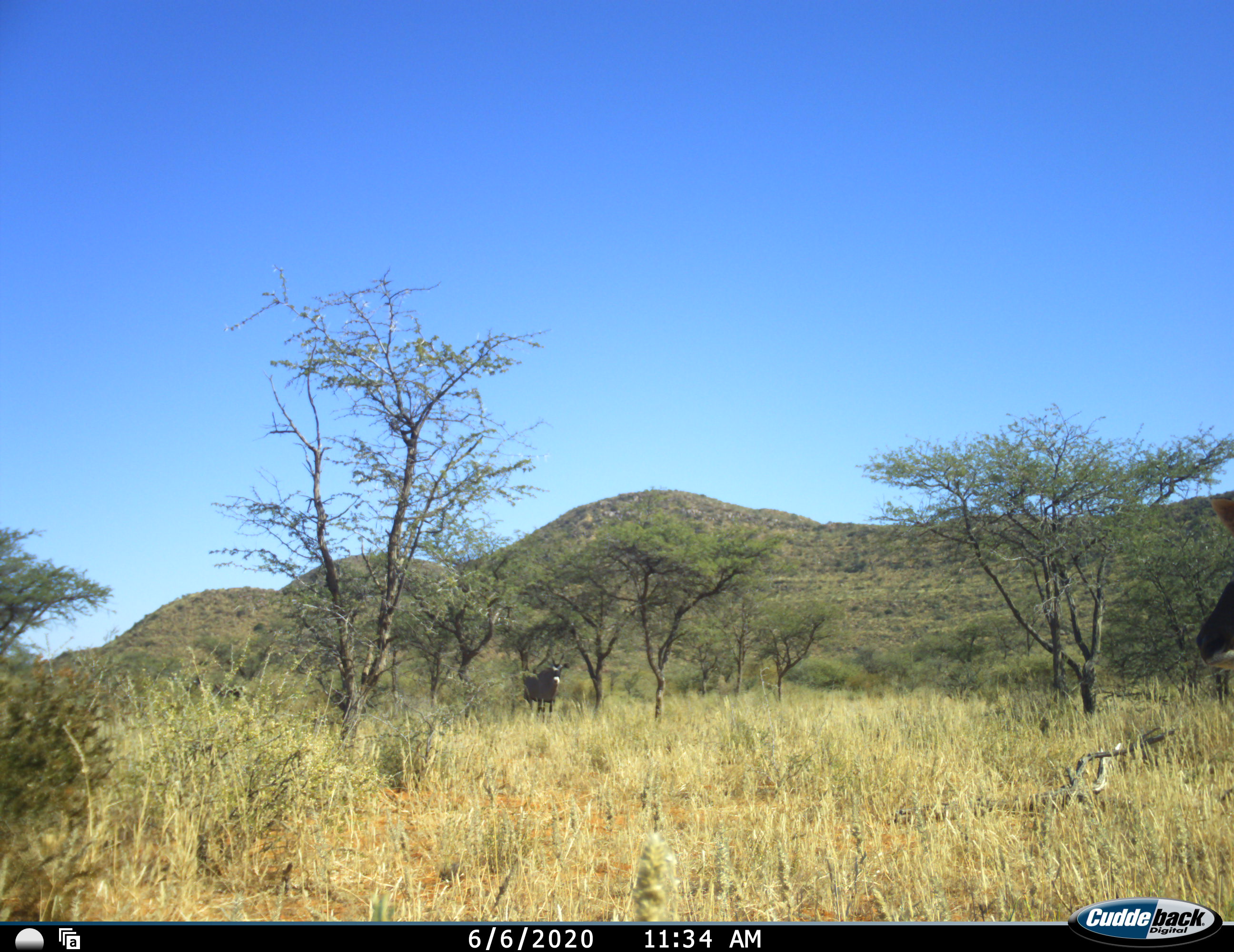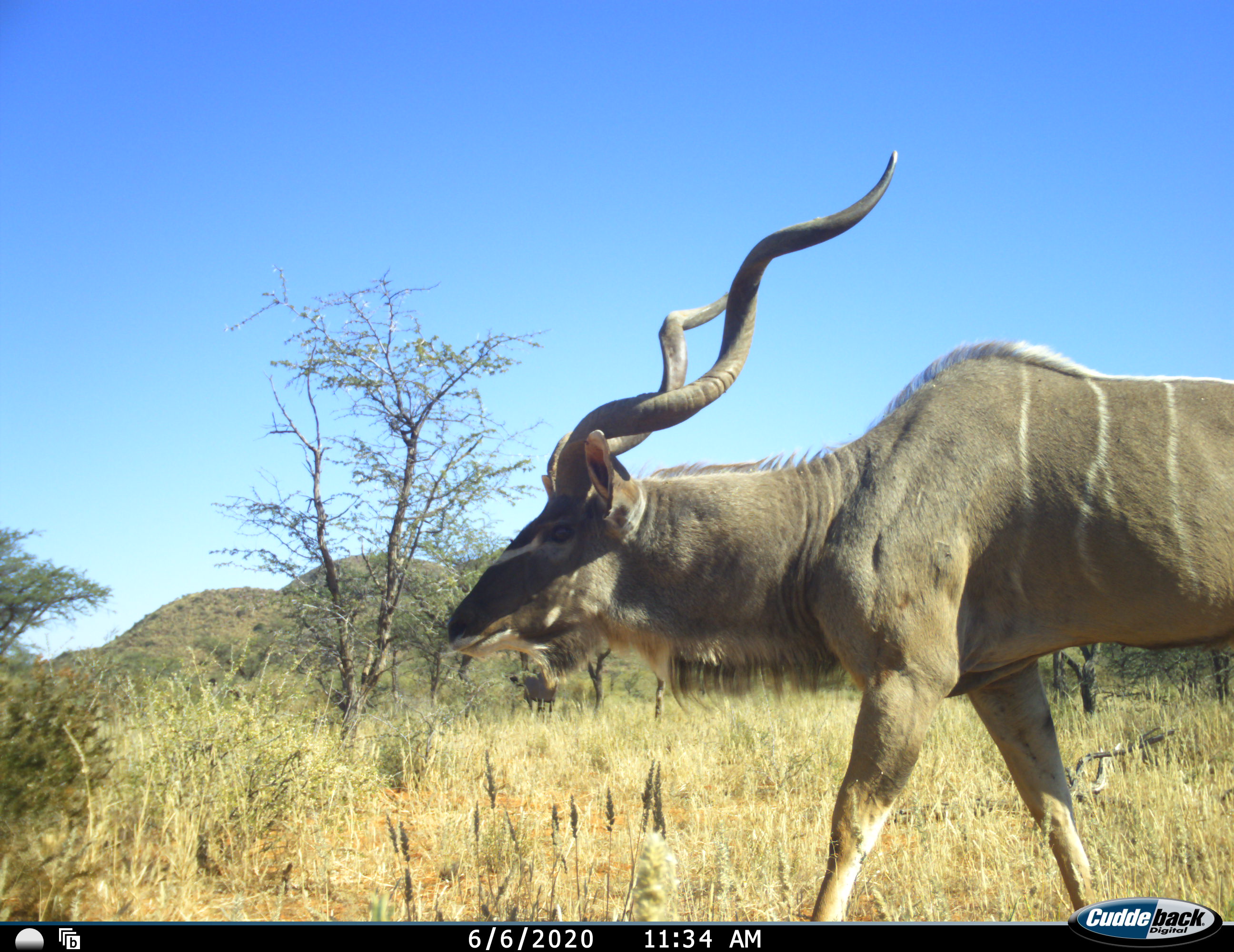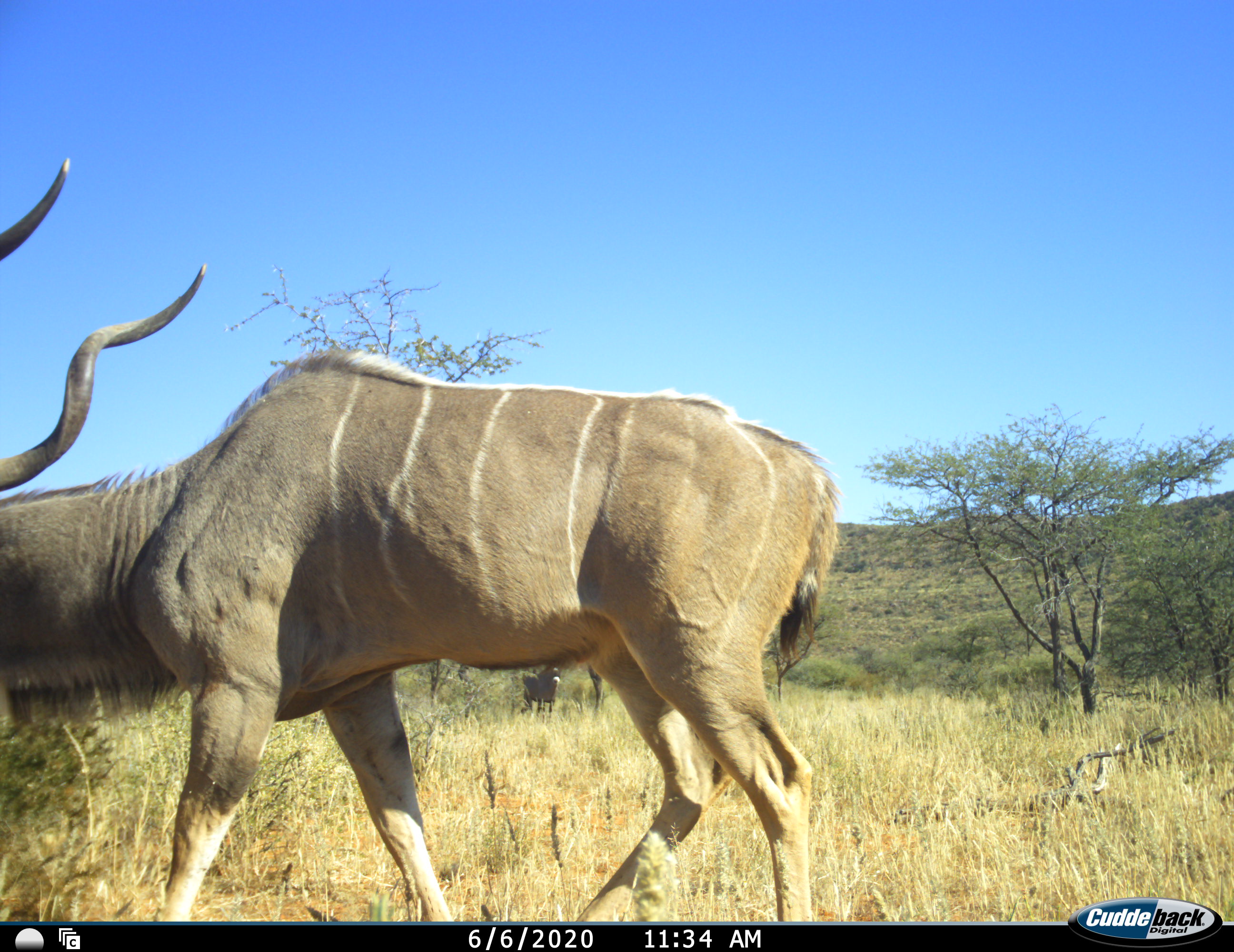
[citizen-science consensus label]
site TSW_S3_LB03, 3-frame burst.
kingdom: Animalia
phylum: Chordata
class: Mammalia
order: Artiodactyla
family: Bovidae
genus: Tragelaphus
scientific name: Tragelaphus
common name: kudu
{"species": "kudu (Tragelaphus)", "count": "1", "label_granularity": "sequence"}